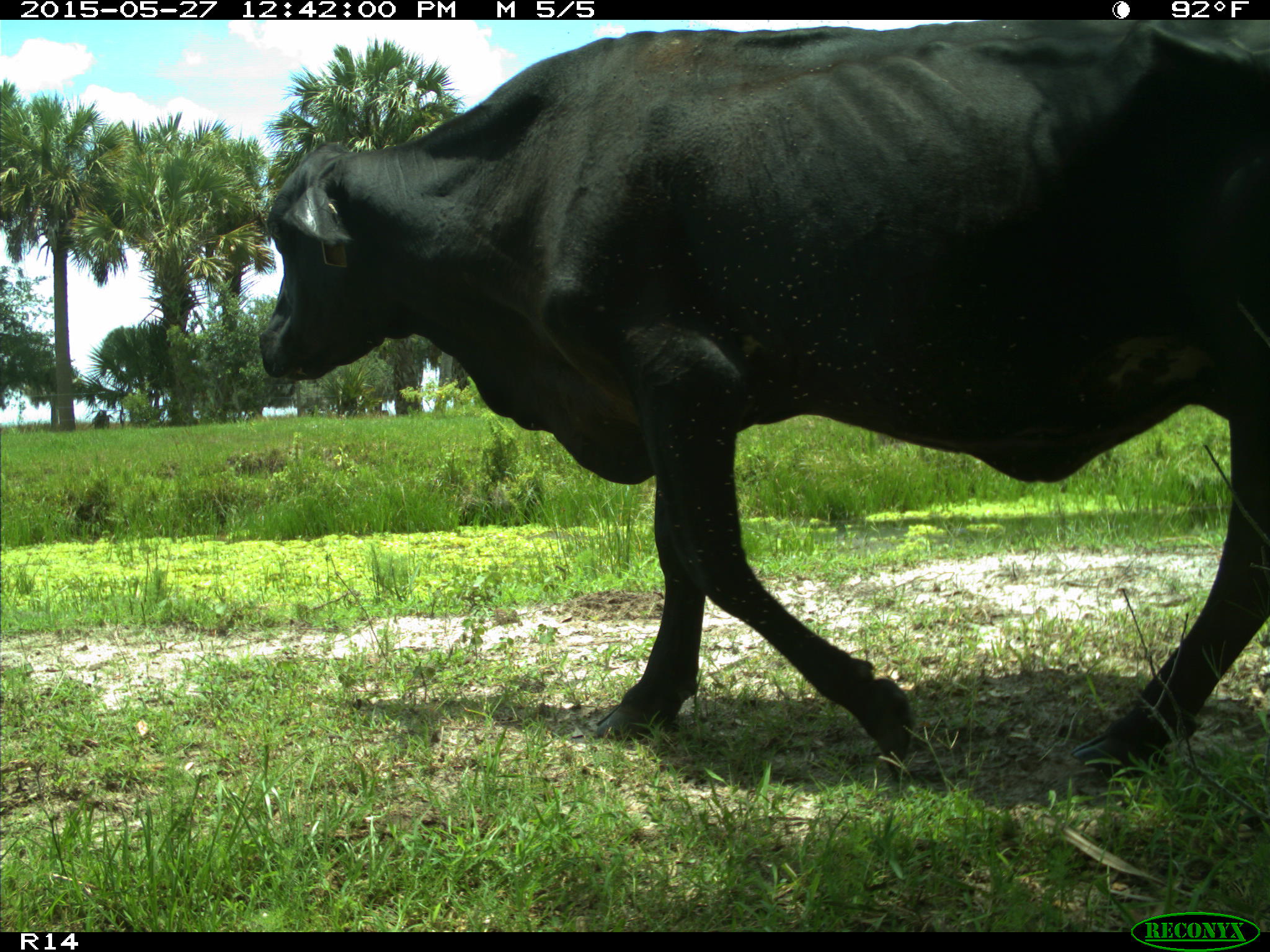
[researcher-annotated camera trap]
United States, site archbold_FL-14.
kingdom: Animalia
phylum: Chordata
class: Mammalia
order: Artiodactyla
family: Bovidae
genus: Bos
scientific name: Bos taurus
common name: domestic cow